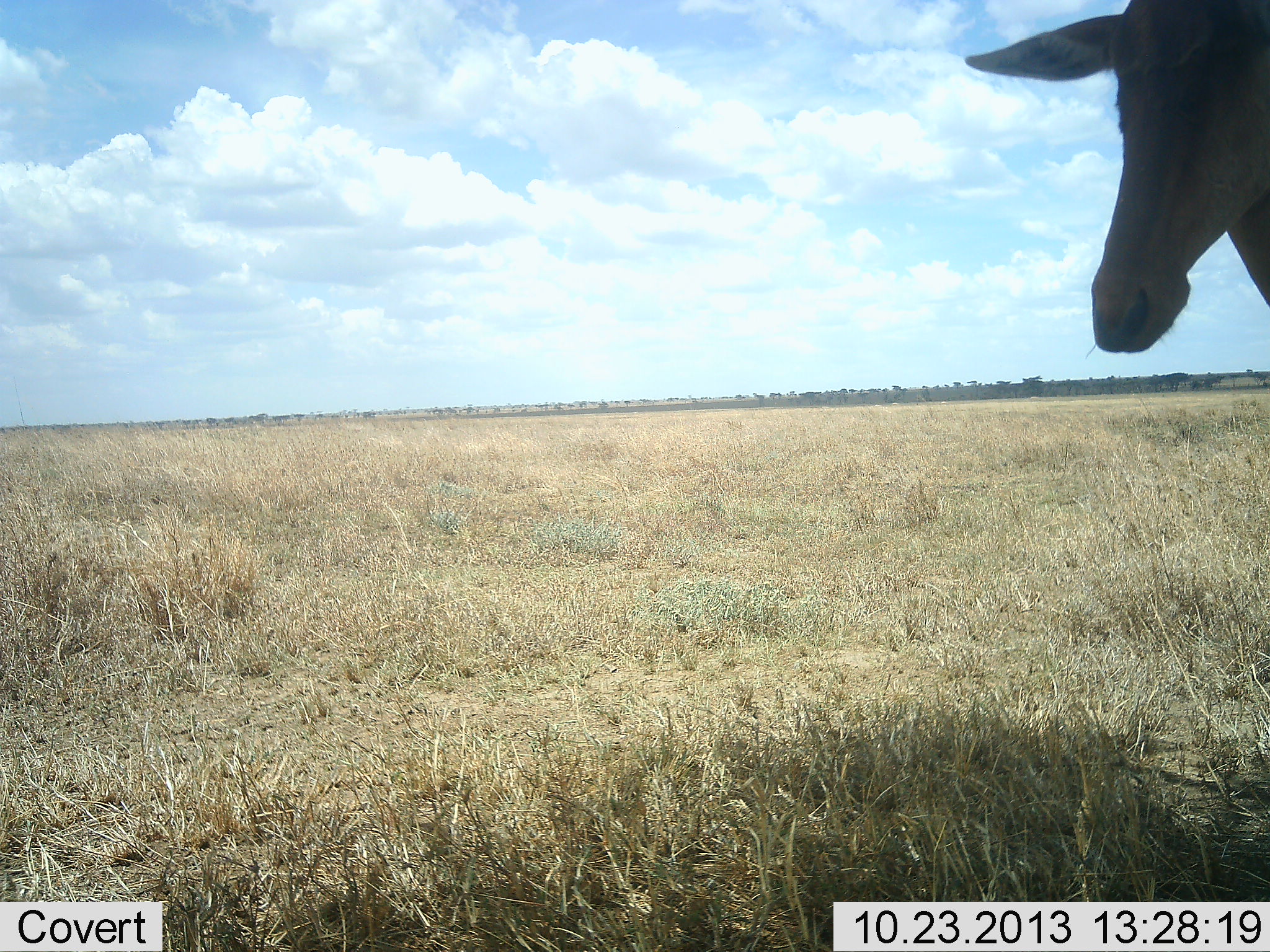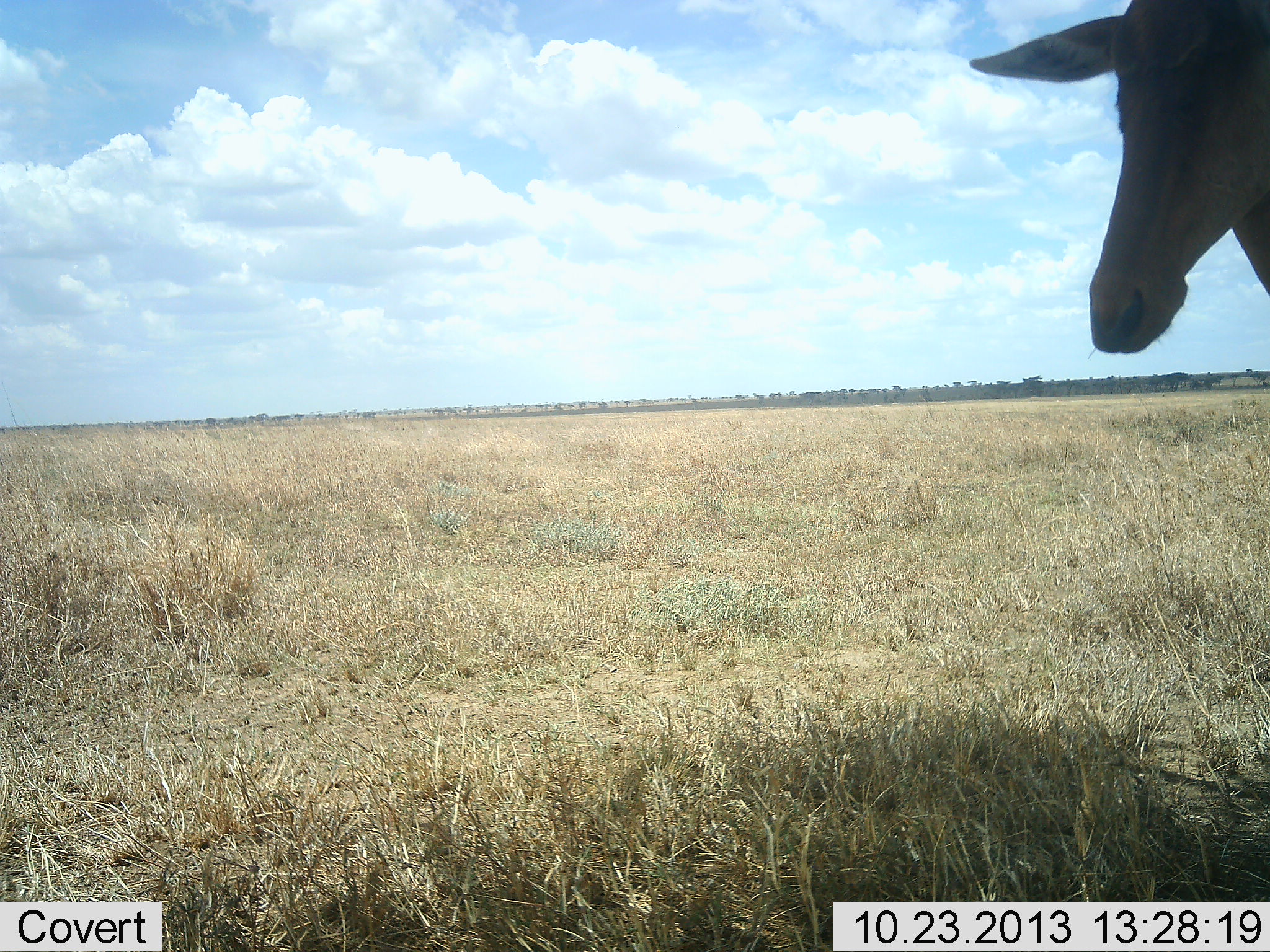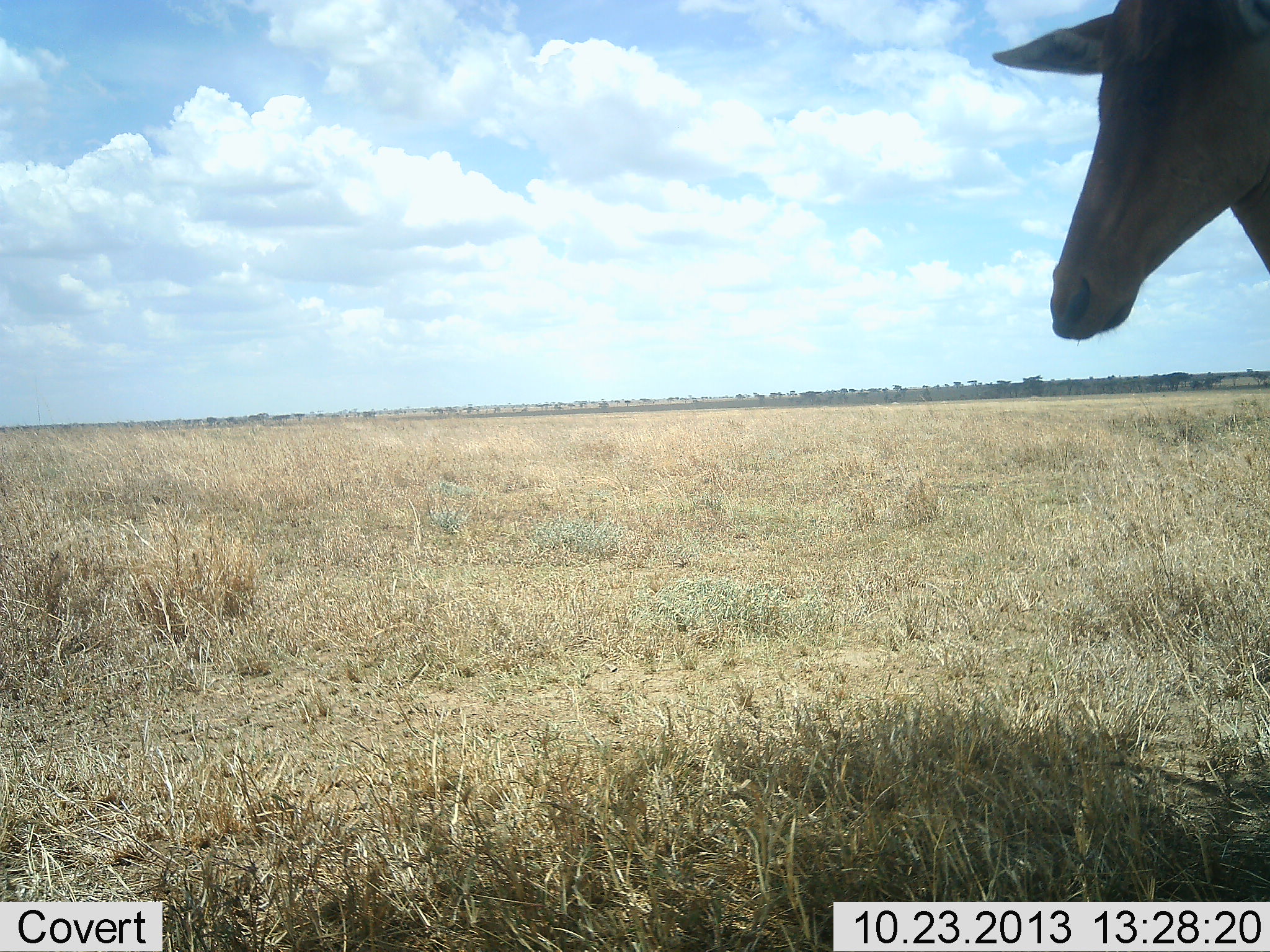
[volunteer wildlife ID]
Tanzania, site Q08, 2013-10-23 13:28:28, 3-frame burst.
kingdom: Animalia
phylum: Chordata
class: Mammalia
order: Artiodactyla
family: Bovidae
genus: Alcelaphus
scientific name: Alcelaphus buselaphus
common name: hartebeest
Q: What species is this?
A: Hartebeest (Alcelaphus buselaphus).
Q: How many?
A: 1.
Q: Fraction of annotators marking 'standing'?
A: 93%.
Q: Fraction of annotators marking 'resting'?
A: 0%.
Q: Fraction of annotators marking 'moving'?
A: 7%.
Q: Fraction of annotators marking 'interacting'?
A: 0%.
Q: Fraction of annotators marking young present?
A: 0%.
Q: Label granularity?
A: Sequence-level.